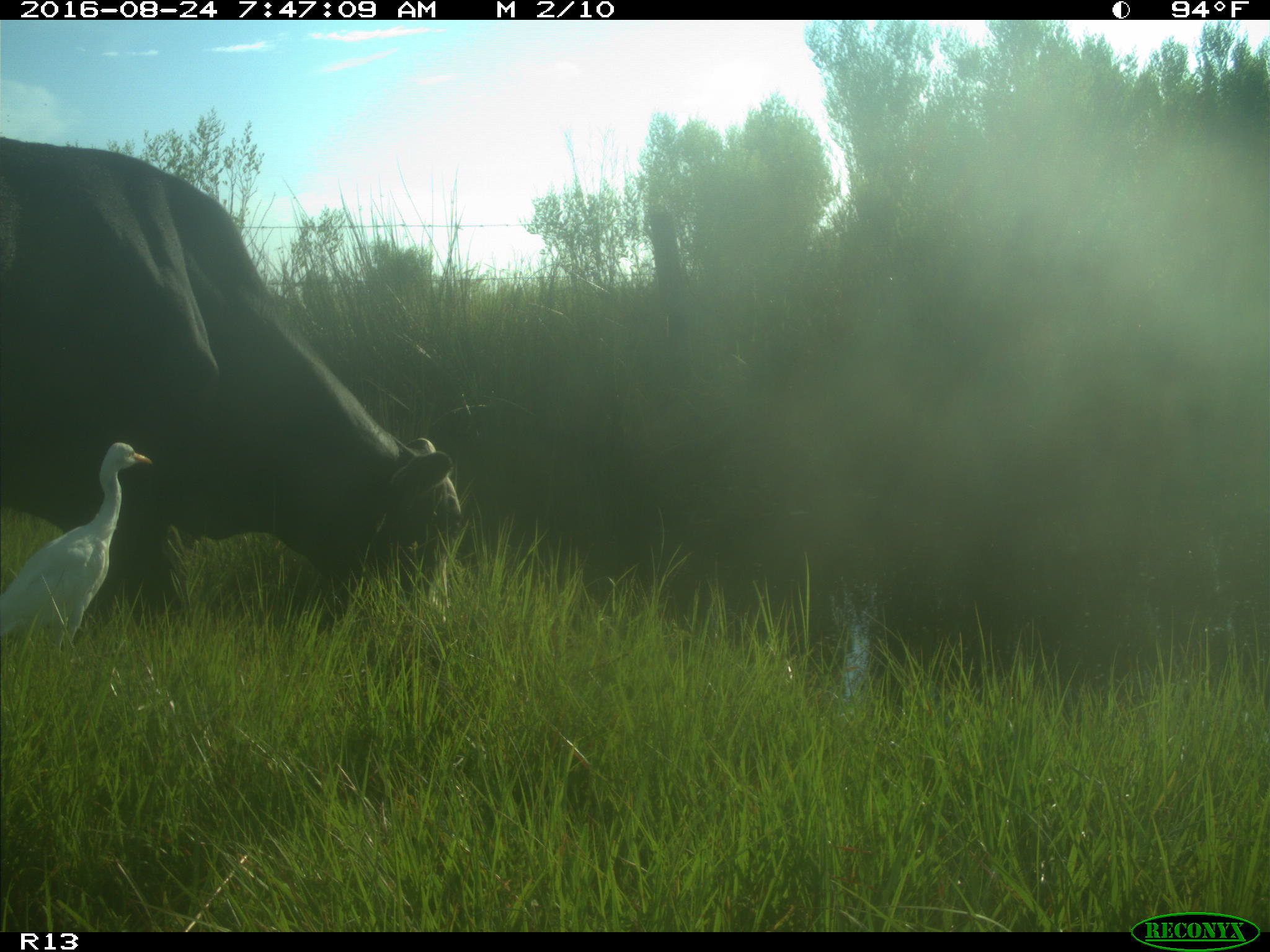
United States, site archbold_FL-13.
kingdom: Animalia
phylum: Chordata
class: Mammalia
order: Artiodactyla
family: Bovidae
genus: Bos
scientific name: Bos taurus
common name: domestic cow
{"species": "Bos taurus (domestic cow)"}